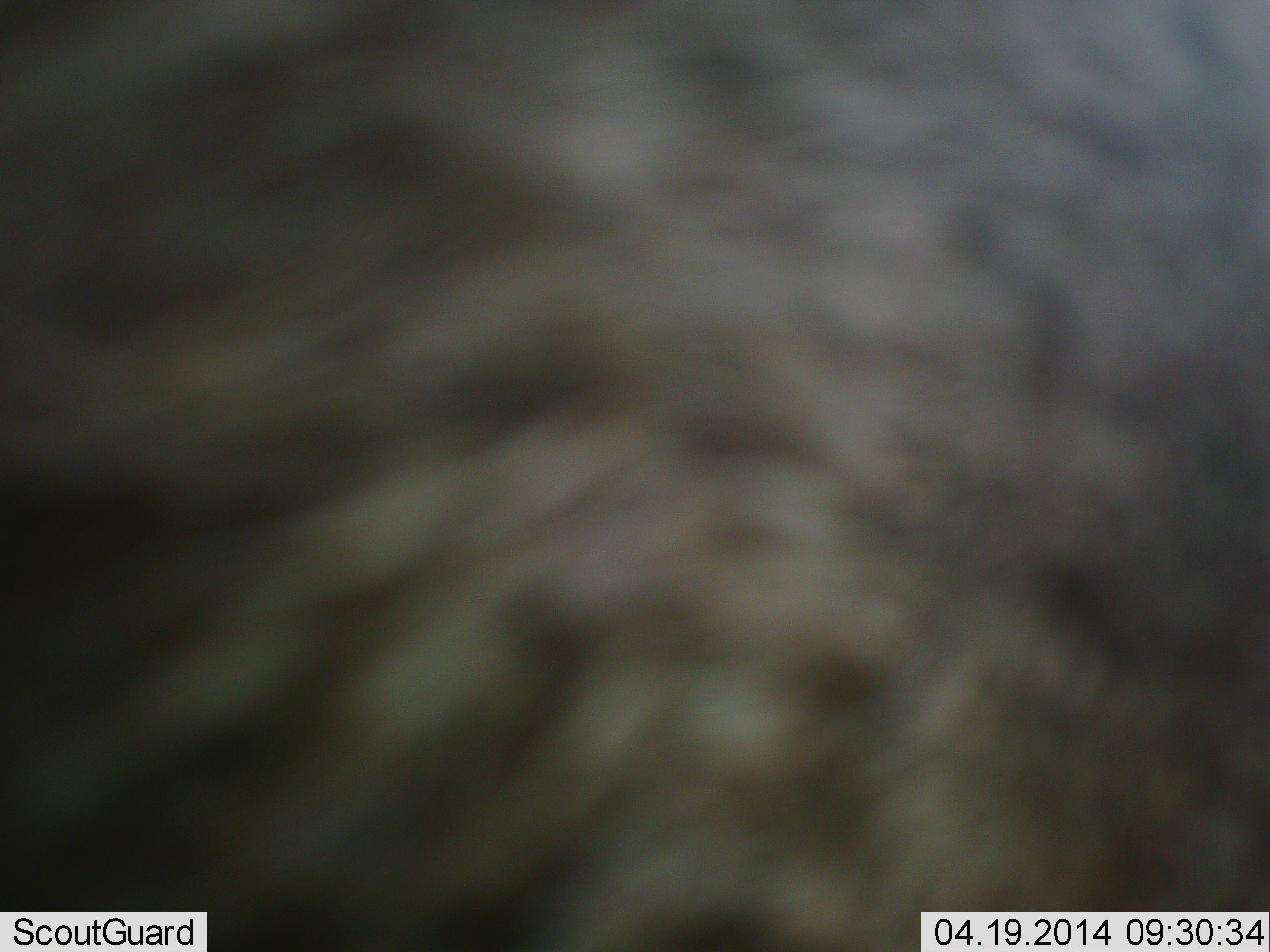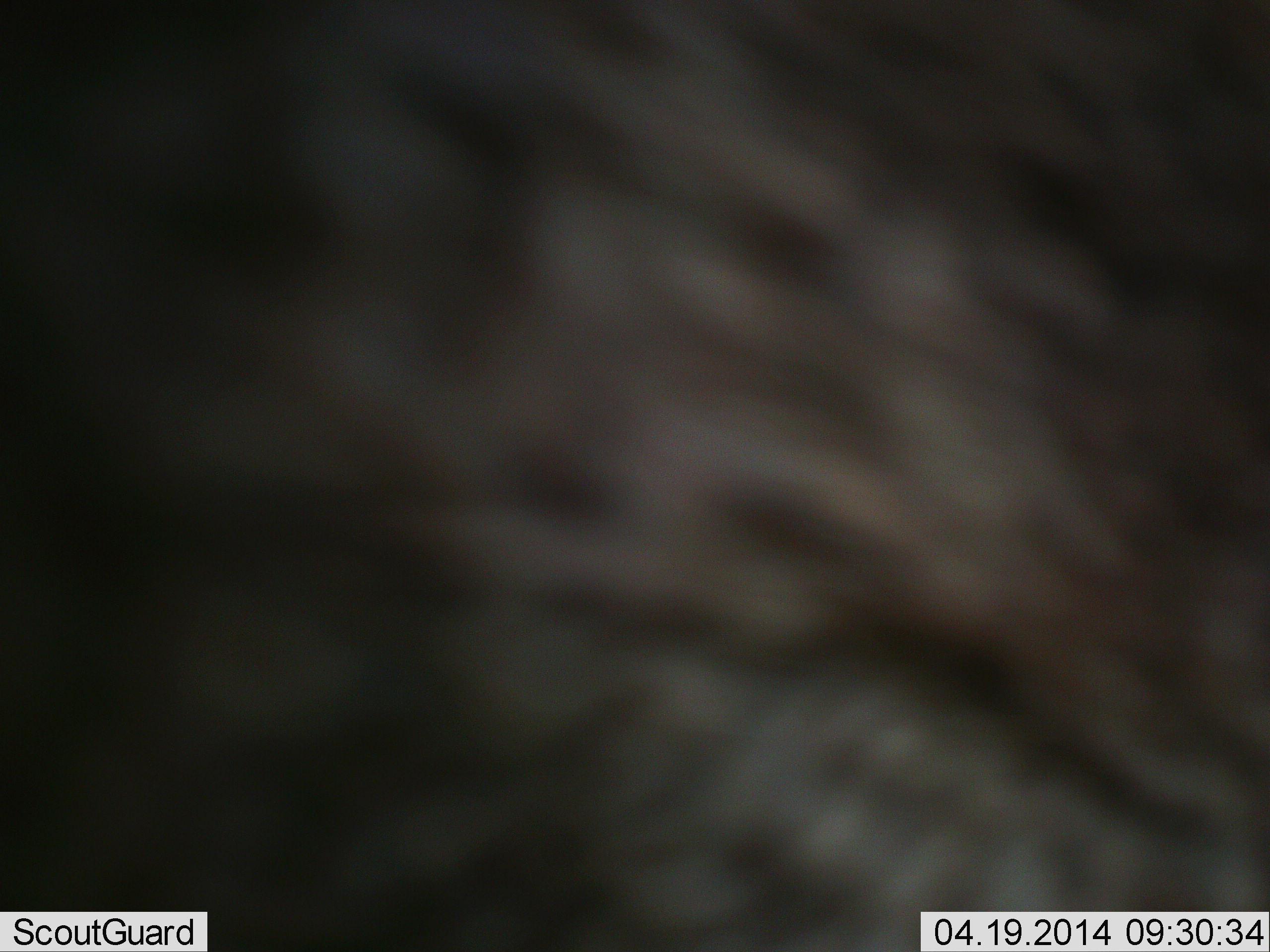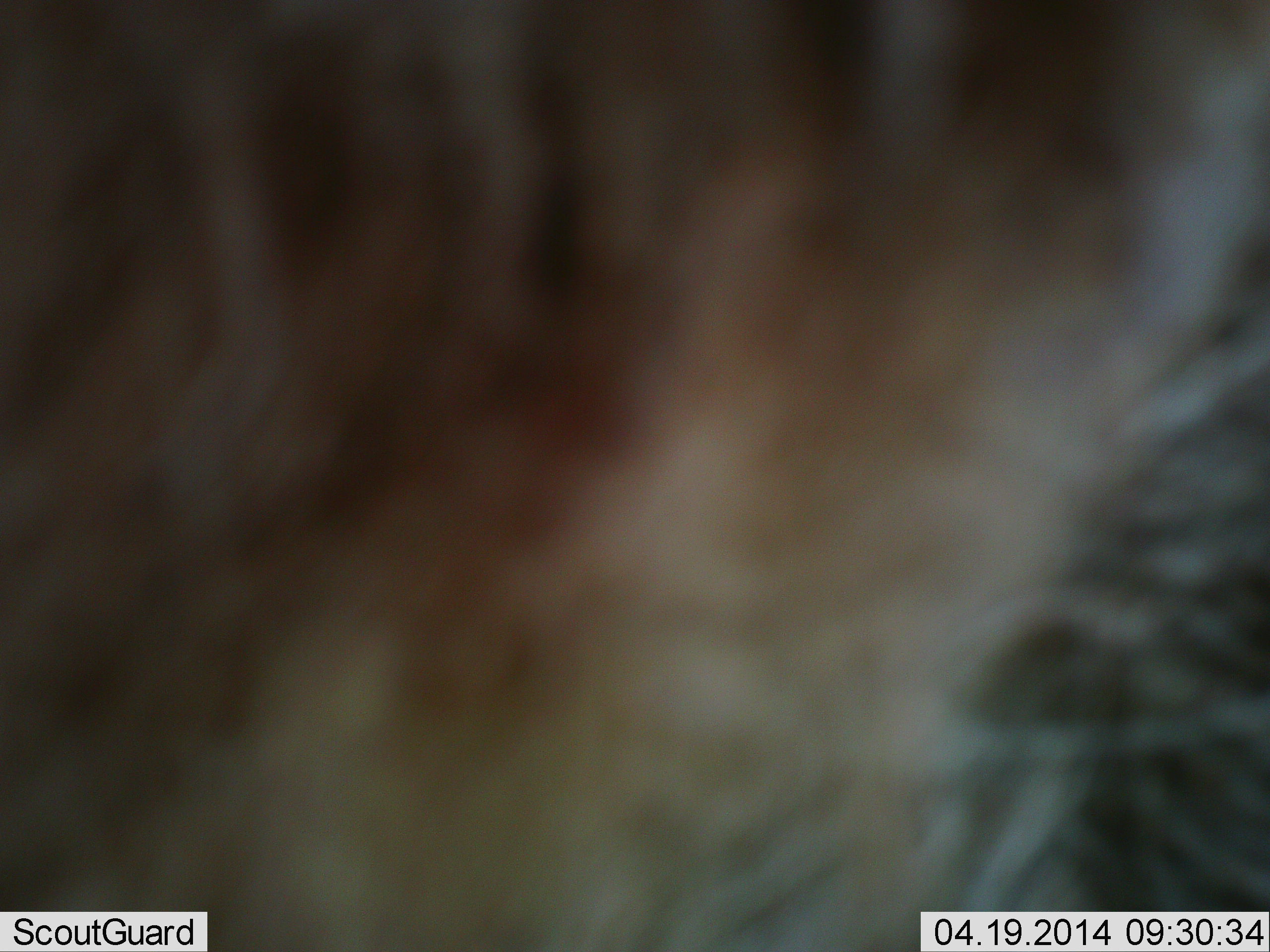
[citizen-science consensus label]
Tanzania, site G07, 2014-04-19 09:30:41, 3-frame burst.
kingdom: Animalia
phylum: Chordata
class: Mammalia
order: Artiodactyla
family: Bovidae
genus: Connochaetes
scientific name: Connochaetes taurinus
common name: blue wildebeest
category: wildebeest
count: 1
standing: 80%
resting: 0%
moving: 20%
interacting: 0%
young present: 0%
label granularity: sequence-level